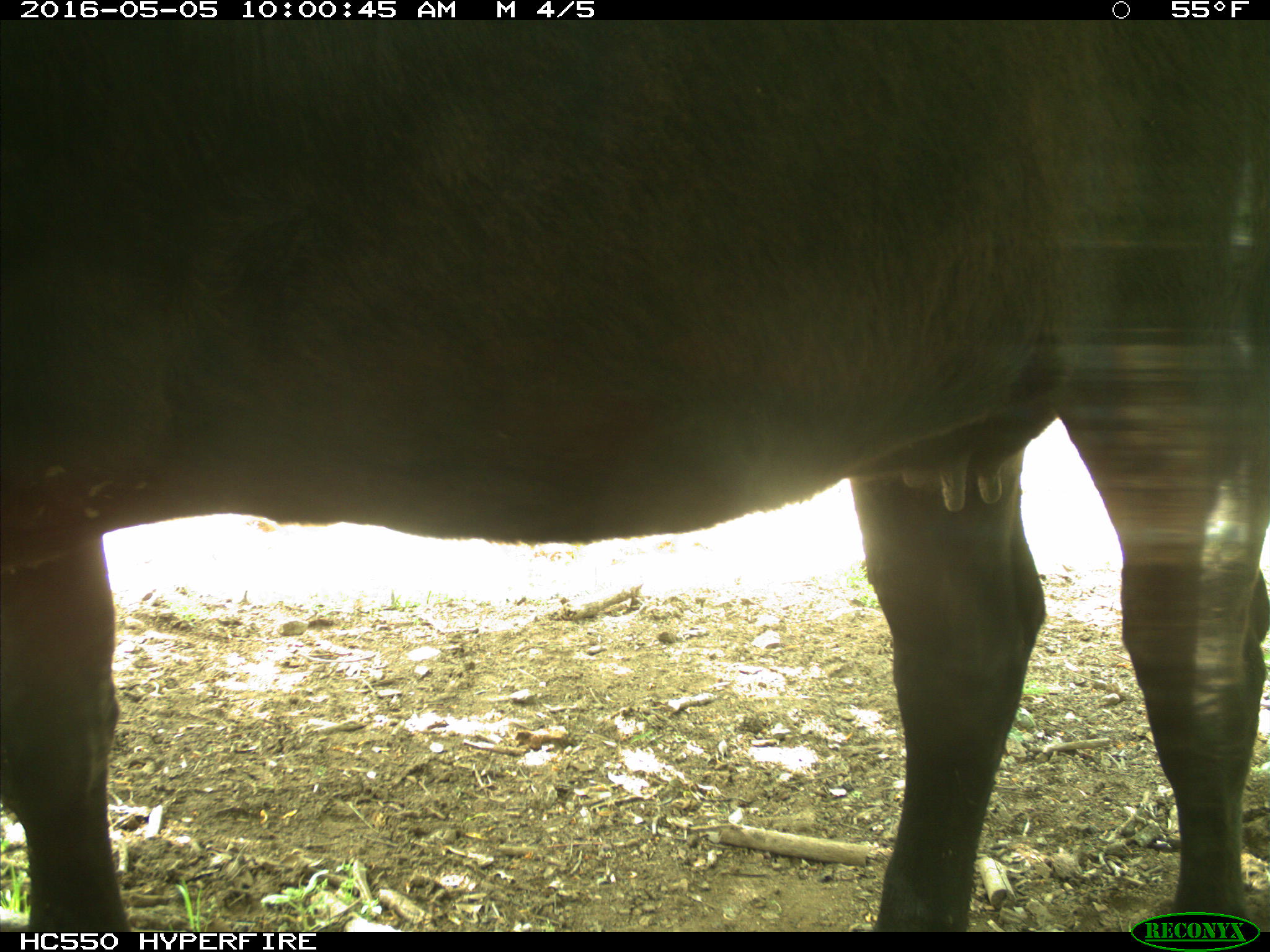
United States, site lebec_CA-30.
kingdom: Animalia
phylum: Chordata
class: Mammalia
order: Artiodactyla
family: Bovidae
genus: Bos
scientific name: Bos taurus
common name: domestic cow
Bos taurus (domestic cow).